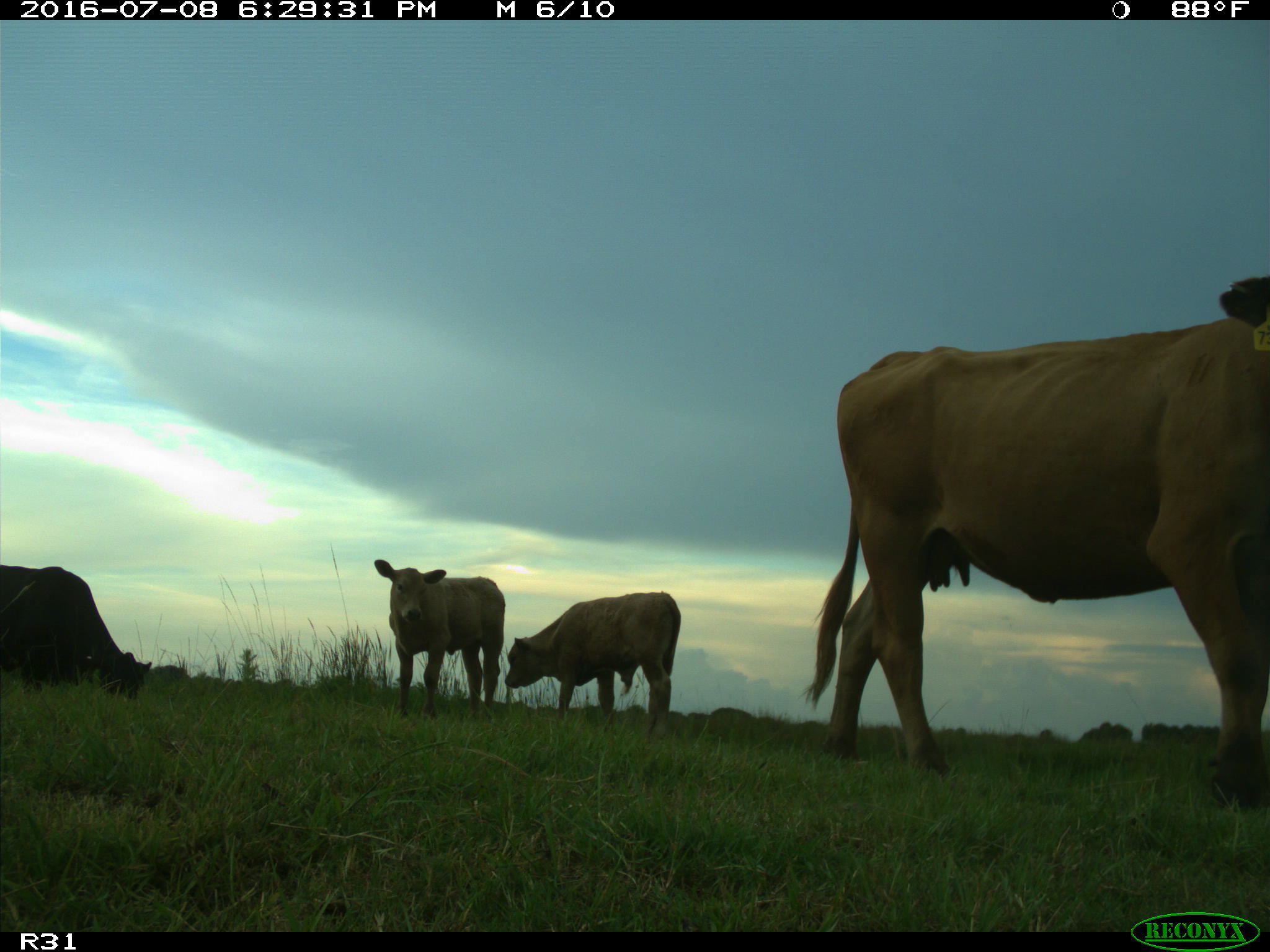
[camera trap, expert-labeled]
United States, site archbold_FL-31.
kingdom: Animalia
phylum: Chordata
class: Mammalia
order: Artiodactyla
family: Bovidae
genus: Bos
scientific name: Bos taurus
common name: domestic cow